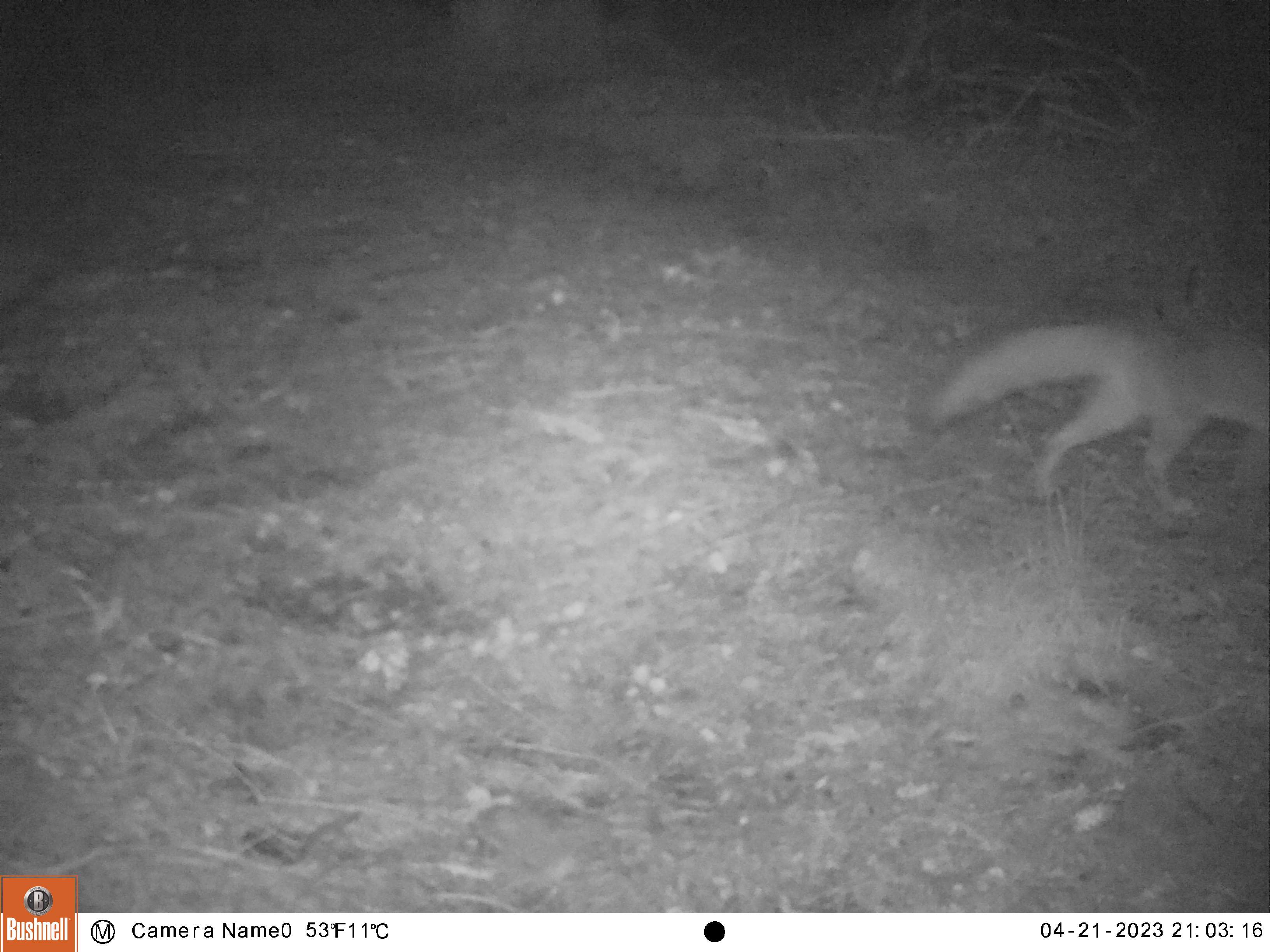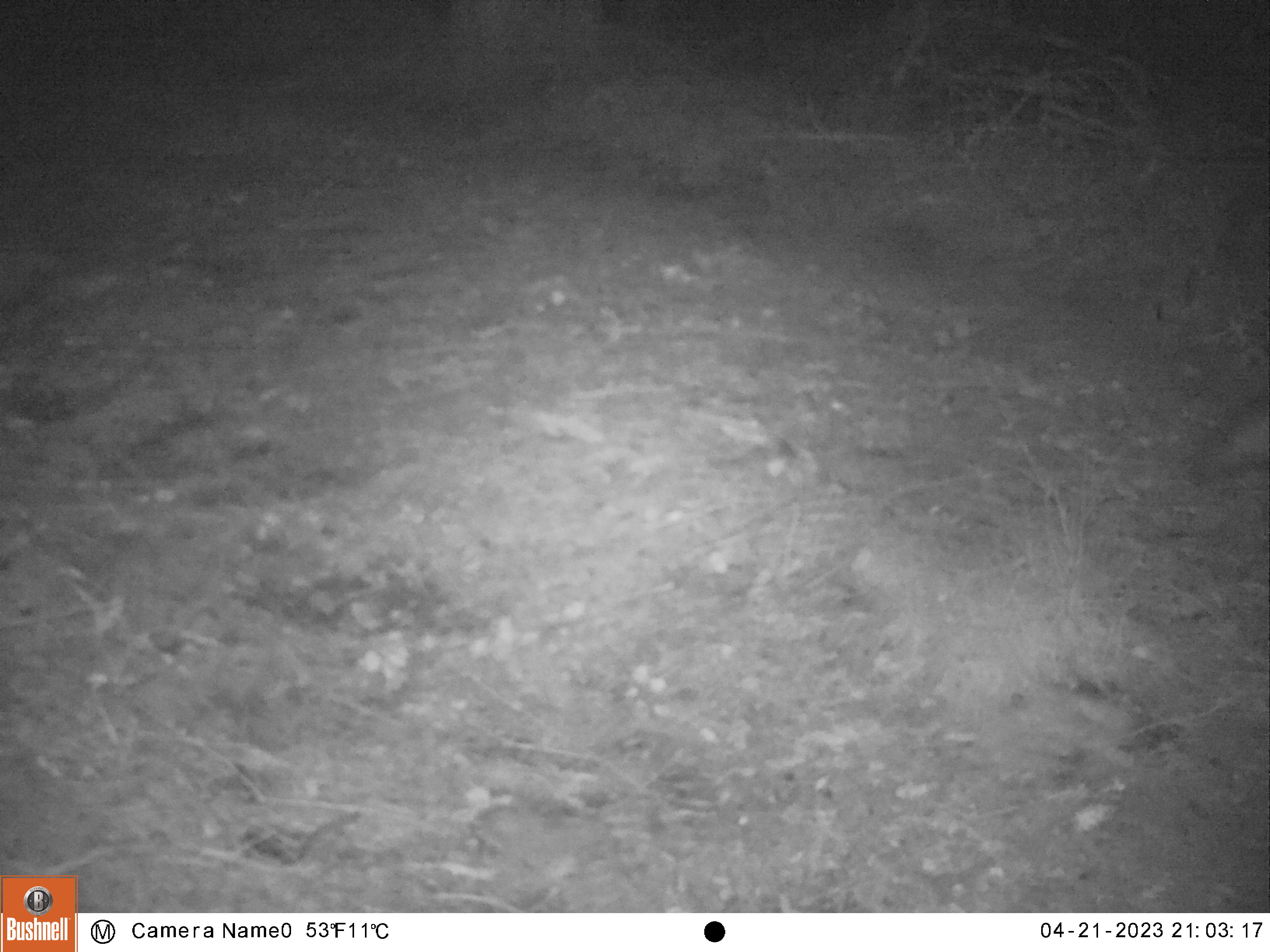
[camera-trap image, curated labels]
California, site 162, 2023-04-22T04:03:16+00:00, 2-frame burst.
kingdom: Animalia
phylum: Chordata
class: Mammalia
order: Carnivora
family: Canidae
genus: Urocyon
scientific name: Urocyon cinereoargenteus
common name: gray fox